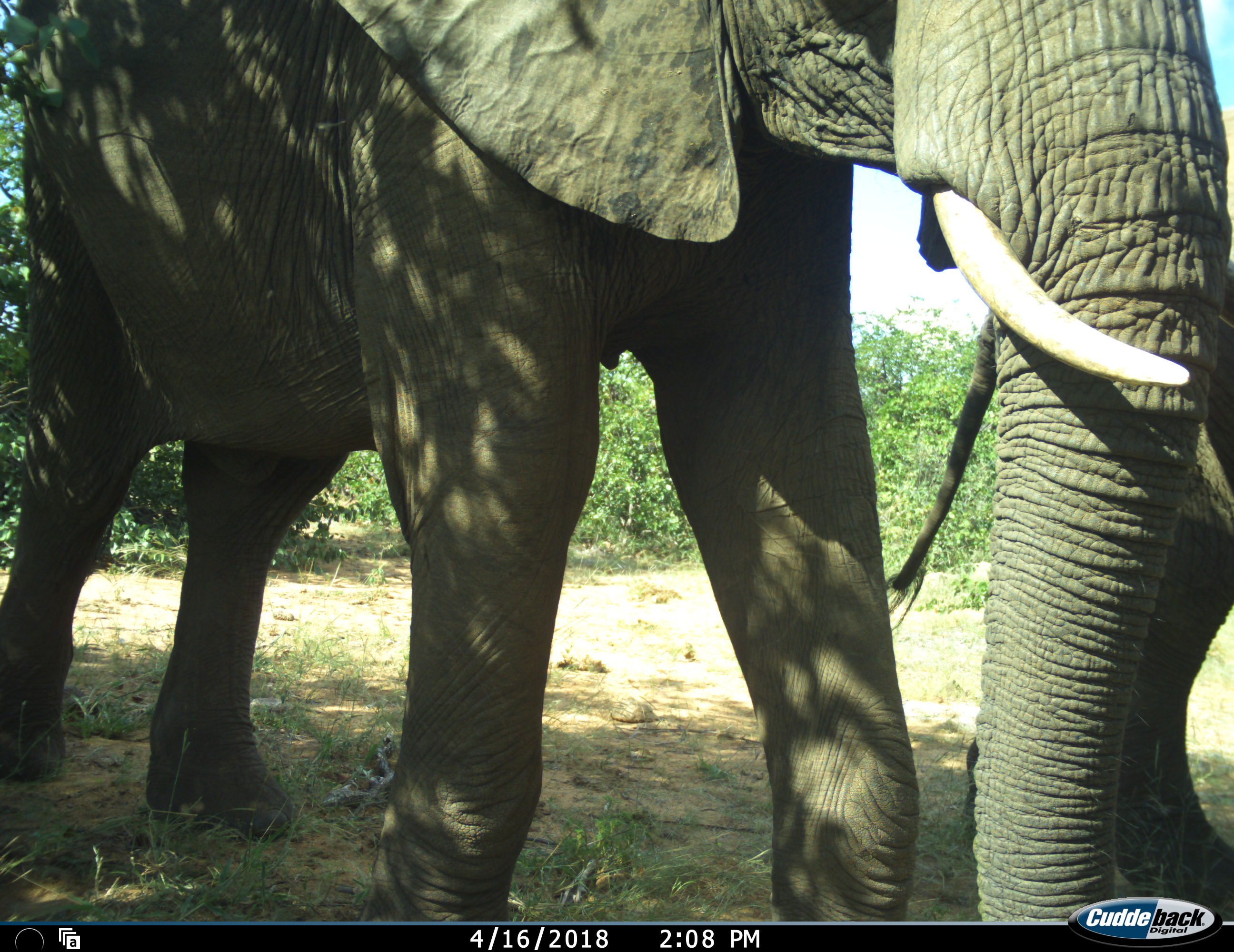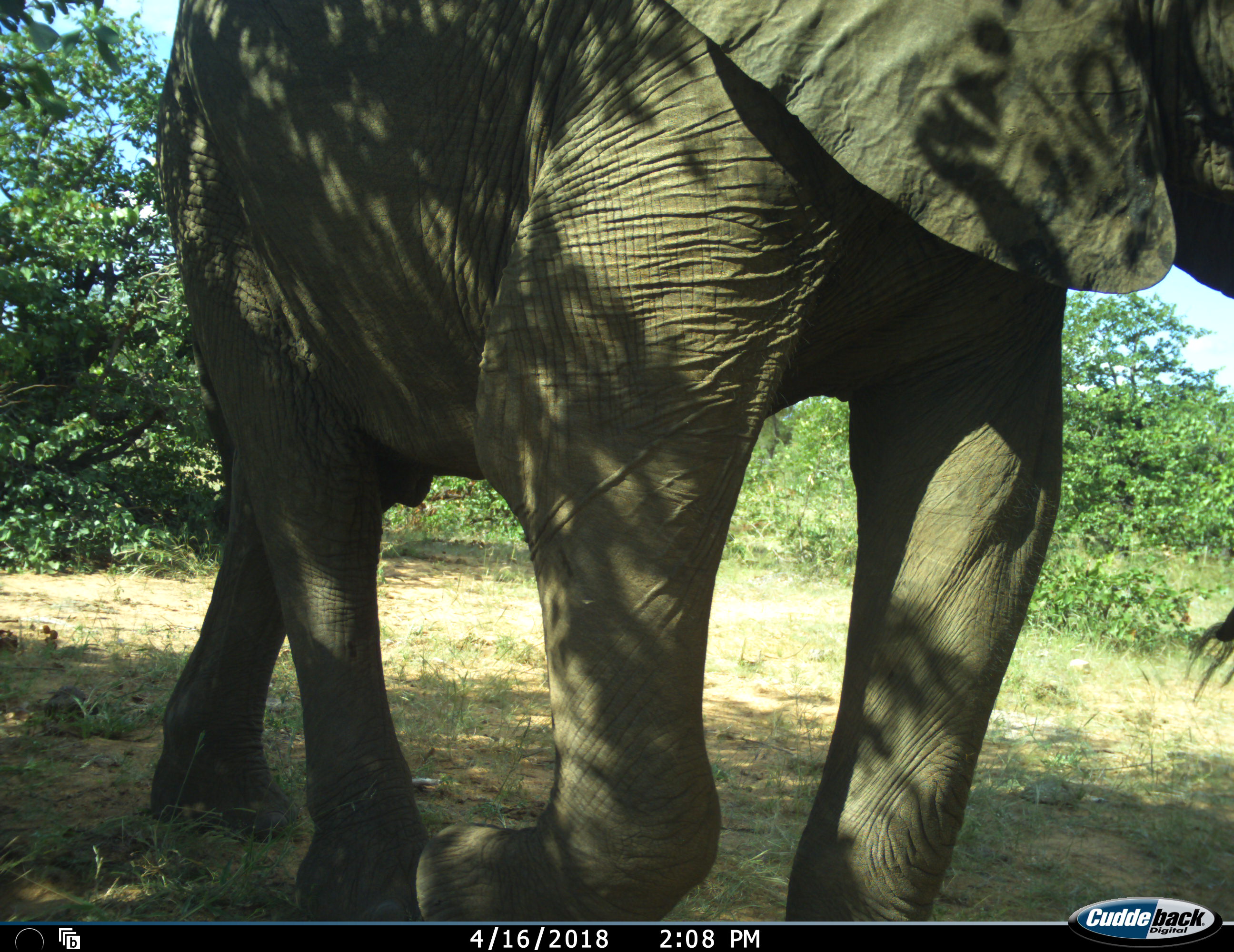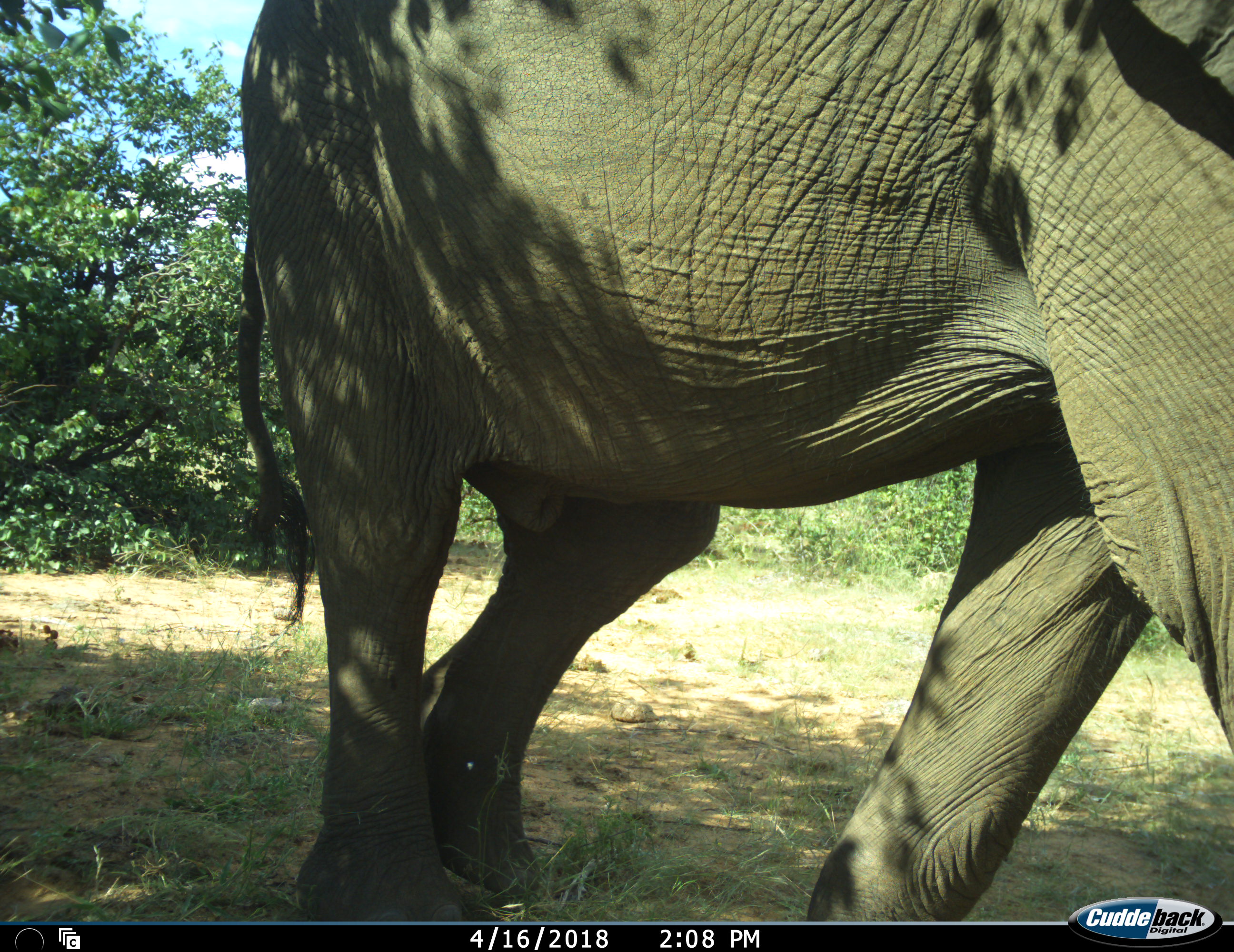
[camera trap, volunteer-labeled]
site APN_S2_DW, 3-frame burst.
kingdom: Animalia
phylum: Chordata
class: Mammalia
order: Proboscidea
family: Elephantidae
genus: Loxodonta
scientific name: Loxodonta africana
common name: african bush elephant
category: elephant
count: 2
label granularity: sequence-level